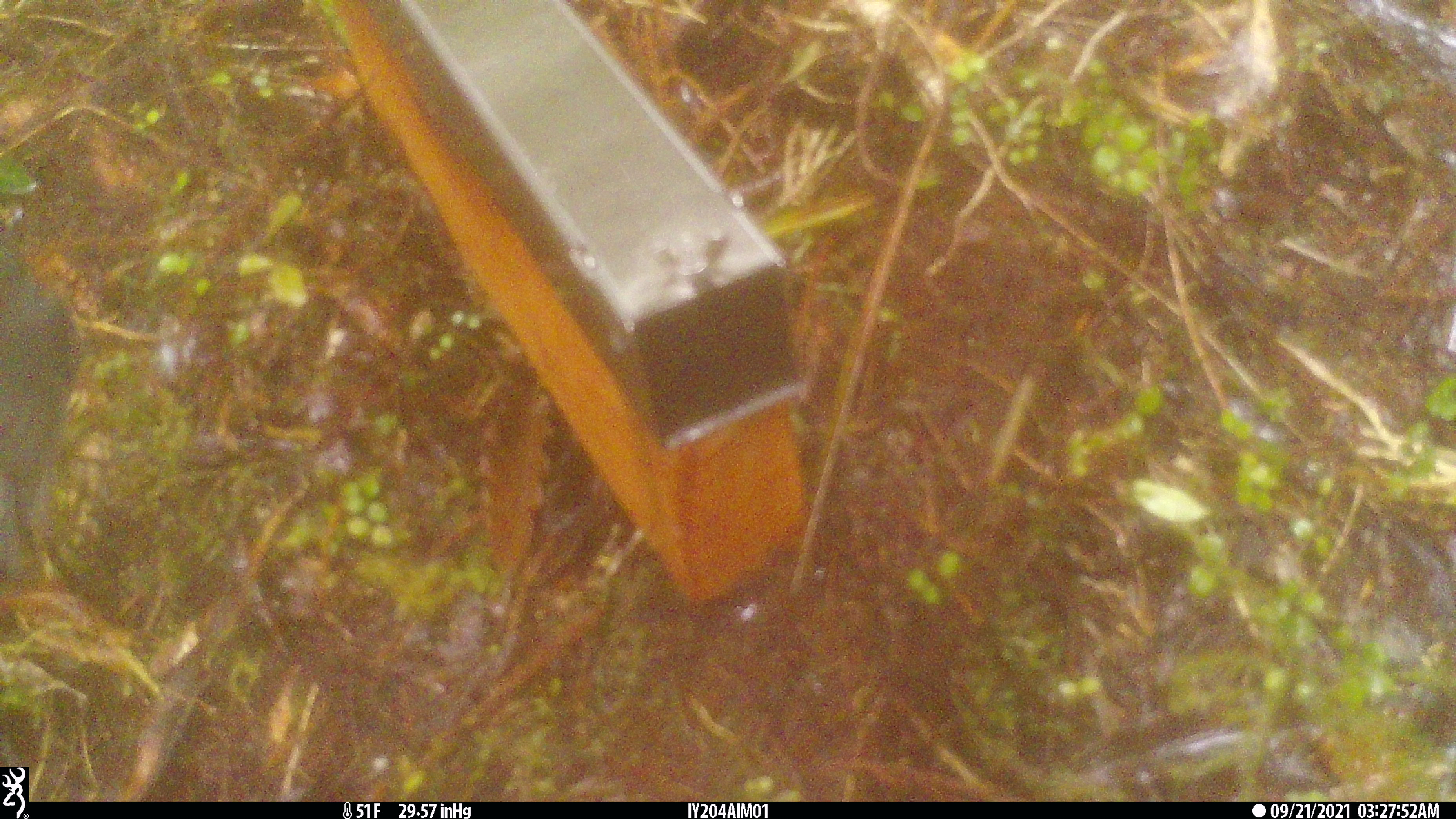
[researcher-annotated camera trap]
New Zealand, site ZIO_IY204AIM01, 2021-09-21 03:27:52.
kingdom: Animalia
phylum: Chordata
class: Aves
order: Passeriformes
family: Petroicidae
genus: Petroica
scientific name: Petroica australis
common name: new zealand robin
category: robin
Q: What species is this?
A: Robin (new zealand robin) (Petroica australis).